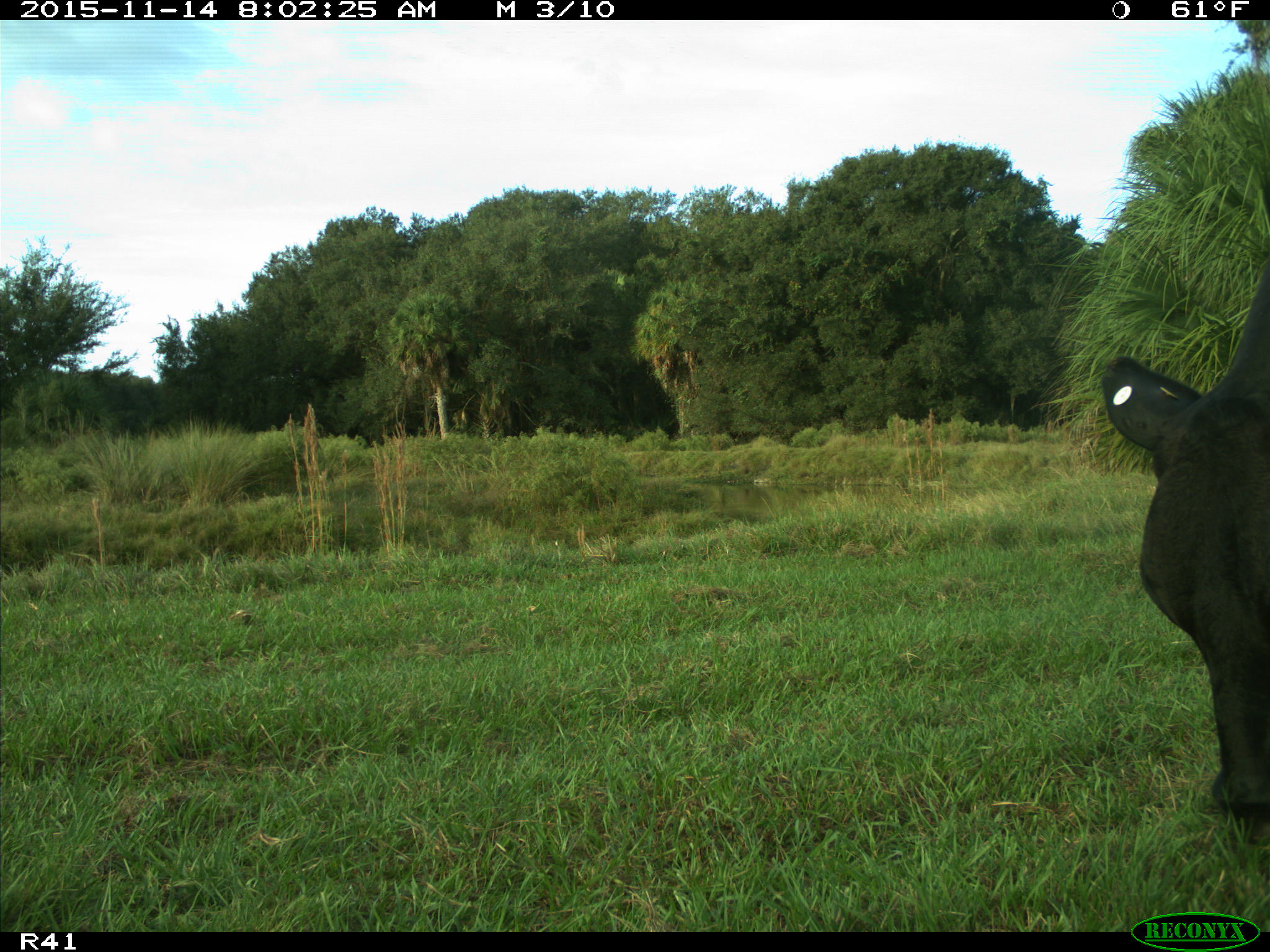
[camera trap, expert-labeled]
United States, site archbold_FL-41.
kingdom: Animalia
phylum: Chordata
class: Mammalia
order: Artiodactyla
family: Bovidae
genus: Bos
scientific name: Bos taurus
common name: domestic cow